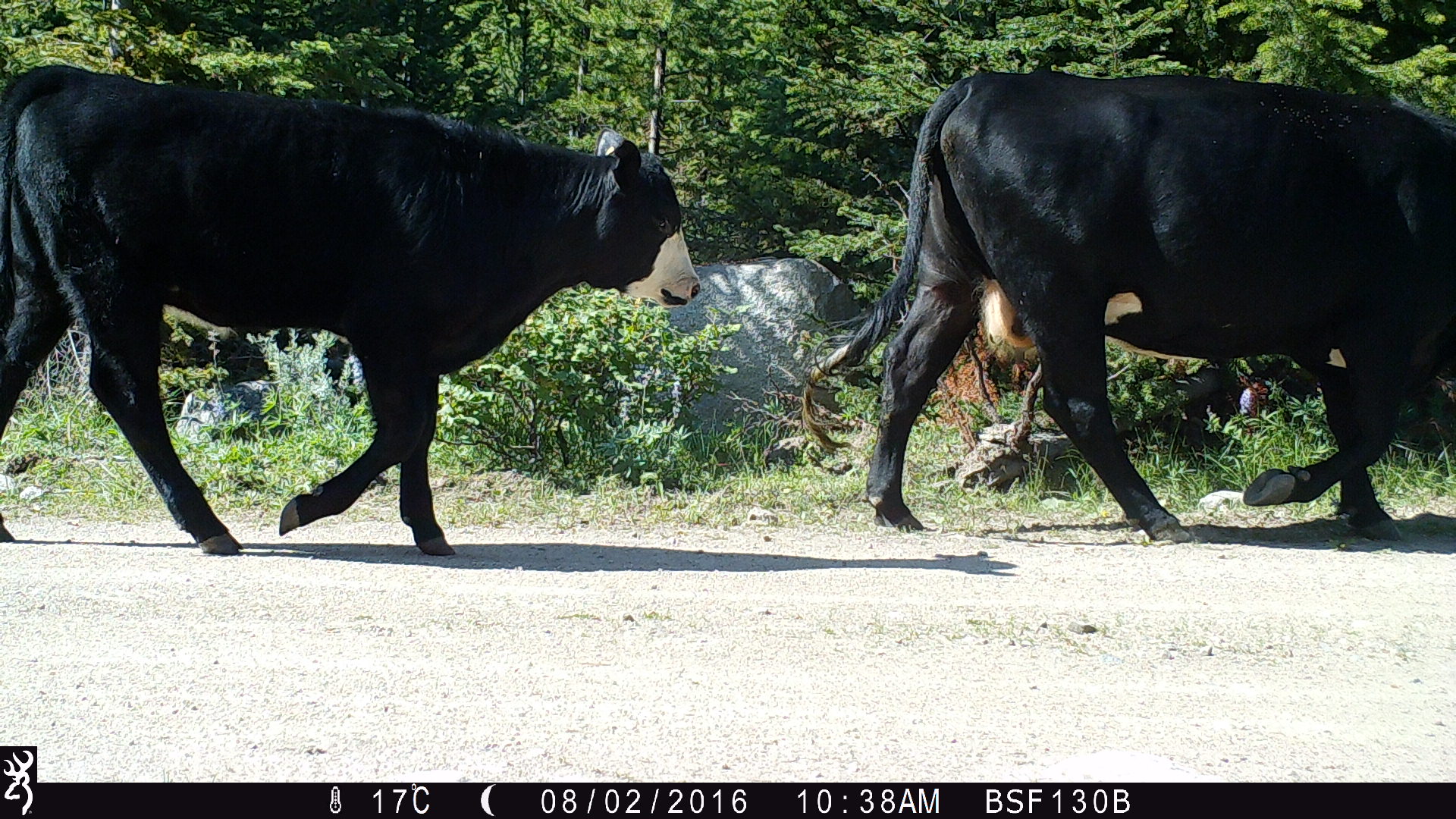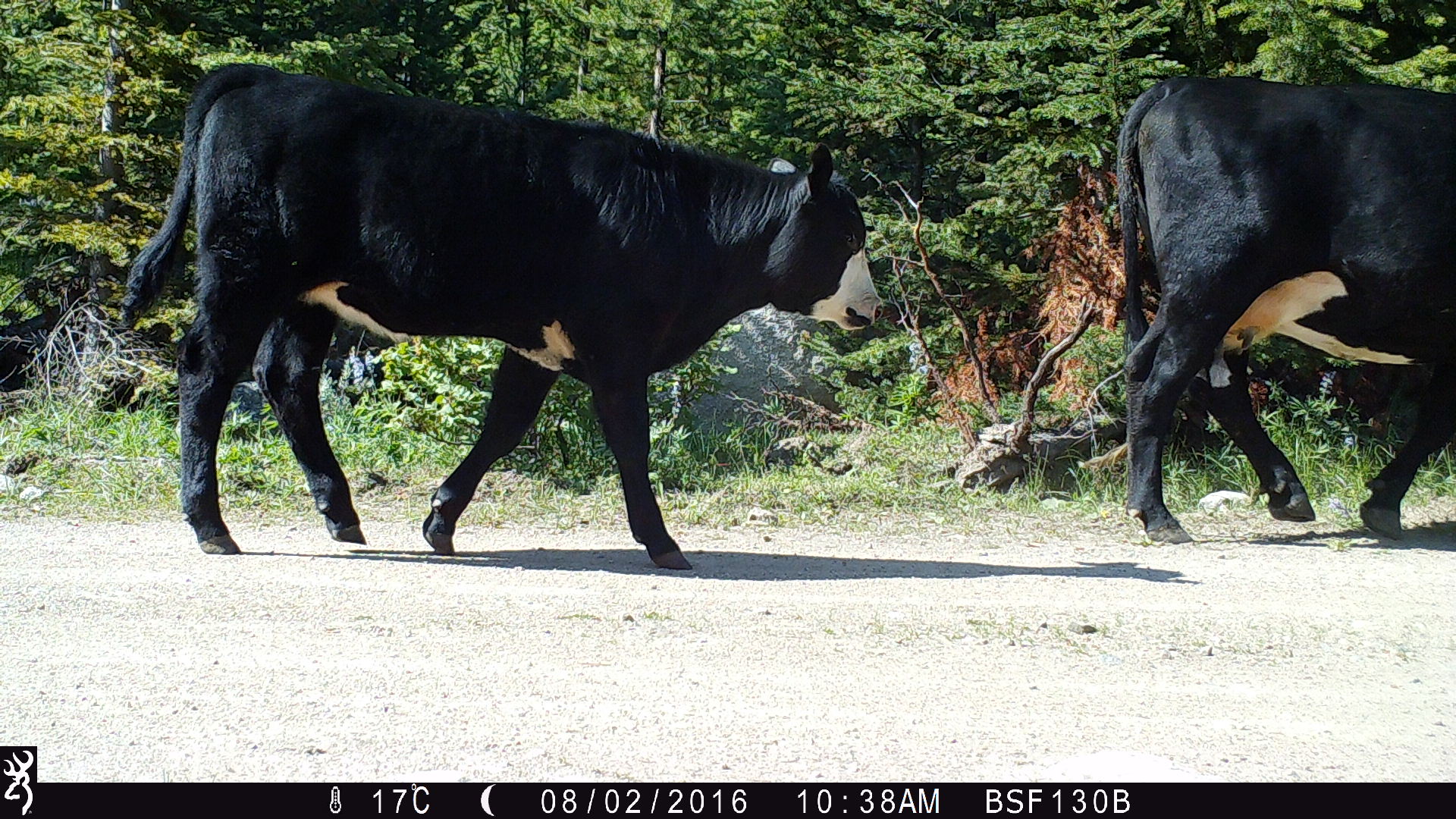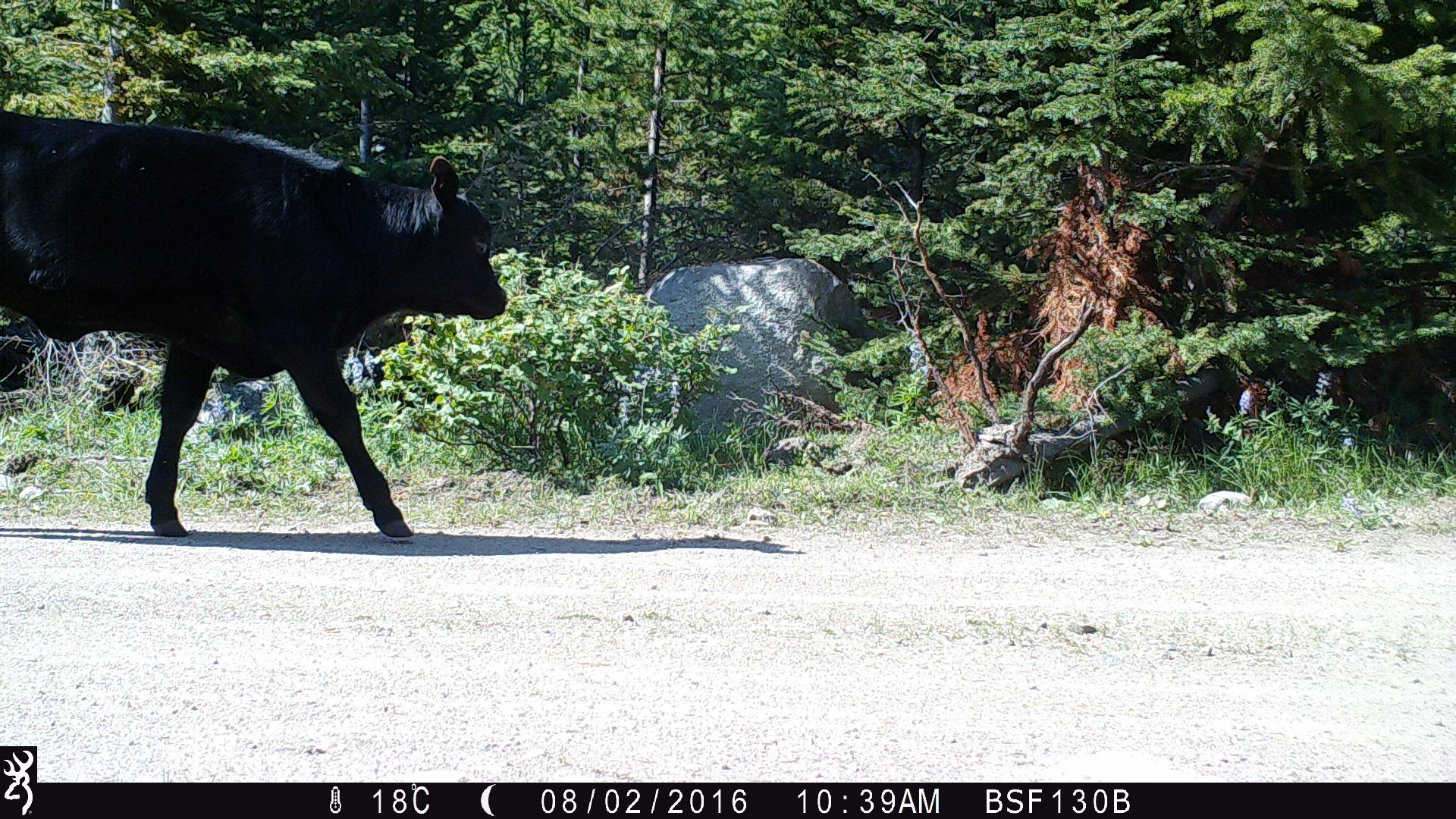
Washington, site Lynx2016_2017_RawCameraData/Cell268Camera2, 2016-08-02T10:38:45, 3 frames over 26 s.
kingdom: Animalia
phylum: Chordata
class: Mammalia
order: Artiodactyla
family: Bovidae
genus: Bos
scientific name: Bos taurus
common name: domestic cattle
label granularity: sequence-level